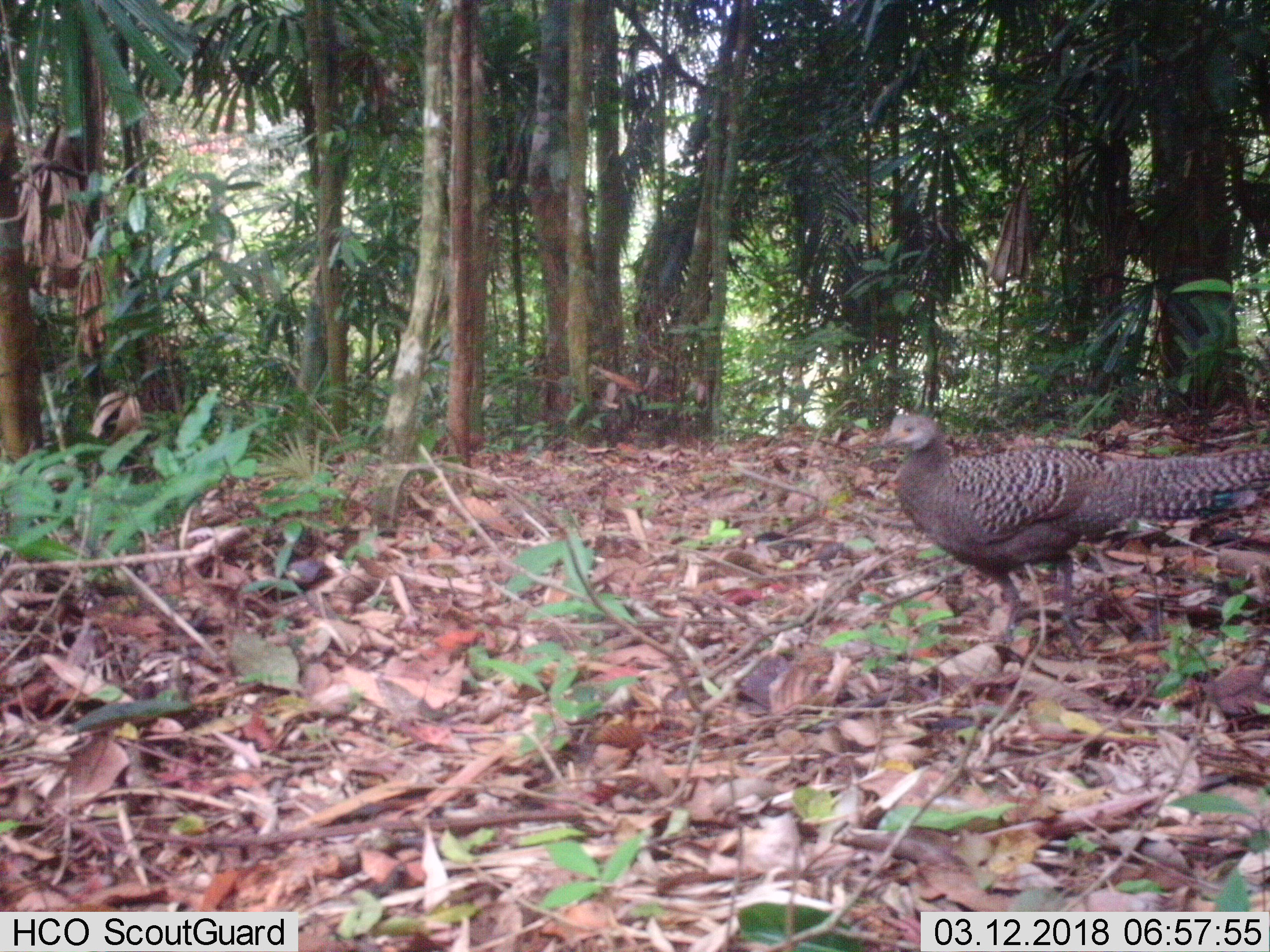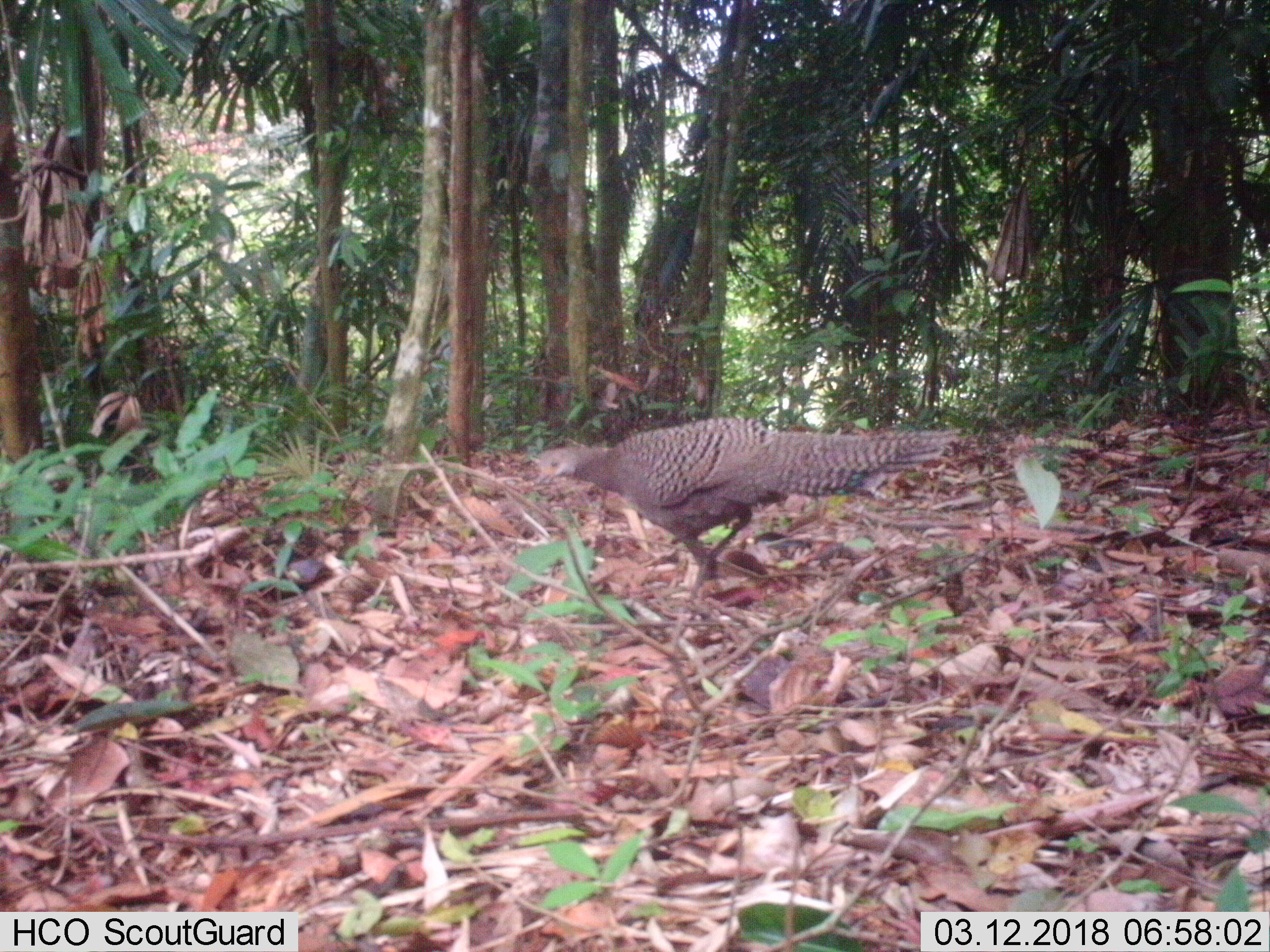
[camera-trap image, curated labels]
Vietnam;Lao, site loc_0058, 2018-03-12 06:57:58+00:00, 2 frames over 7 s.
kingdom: Animalia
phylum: Chordata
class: Aves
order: Galliformes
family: Phasianidae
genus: Polyplectron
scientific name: Polyplectron bicalcaratum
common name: gray peacock-pheasant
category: grey peacock pheasant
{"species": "grey peacock pheasant (gray peacock-pheasant) (Polyplectron bicalcaratum)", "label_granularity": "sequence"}